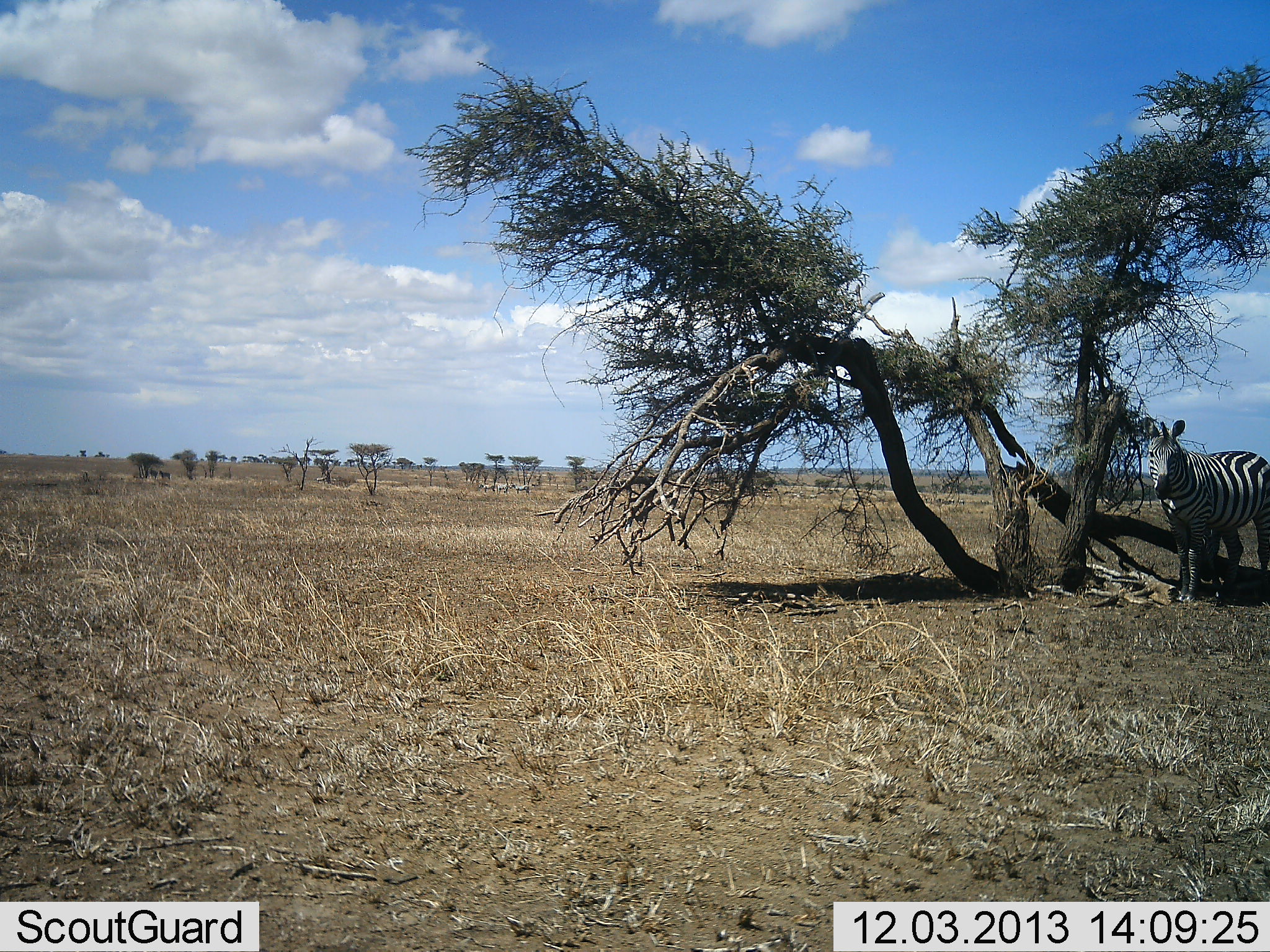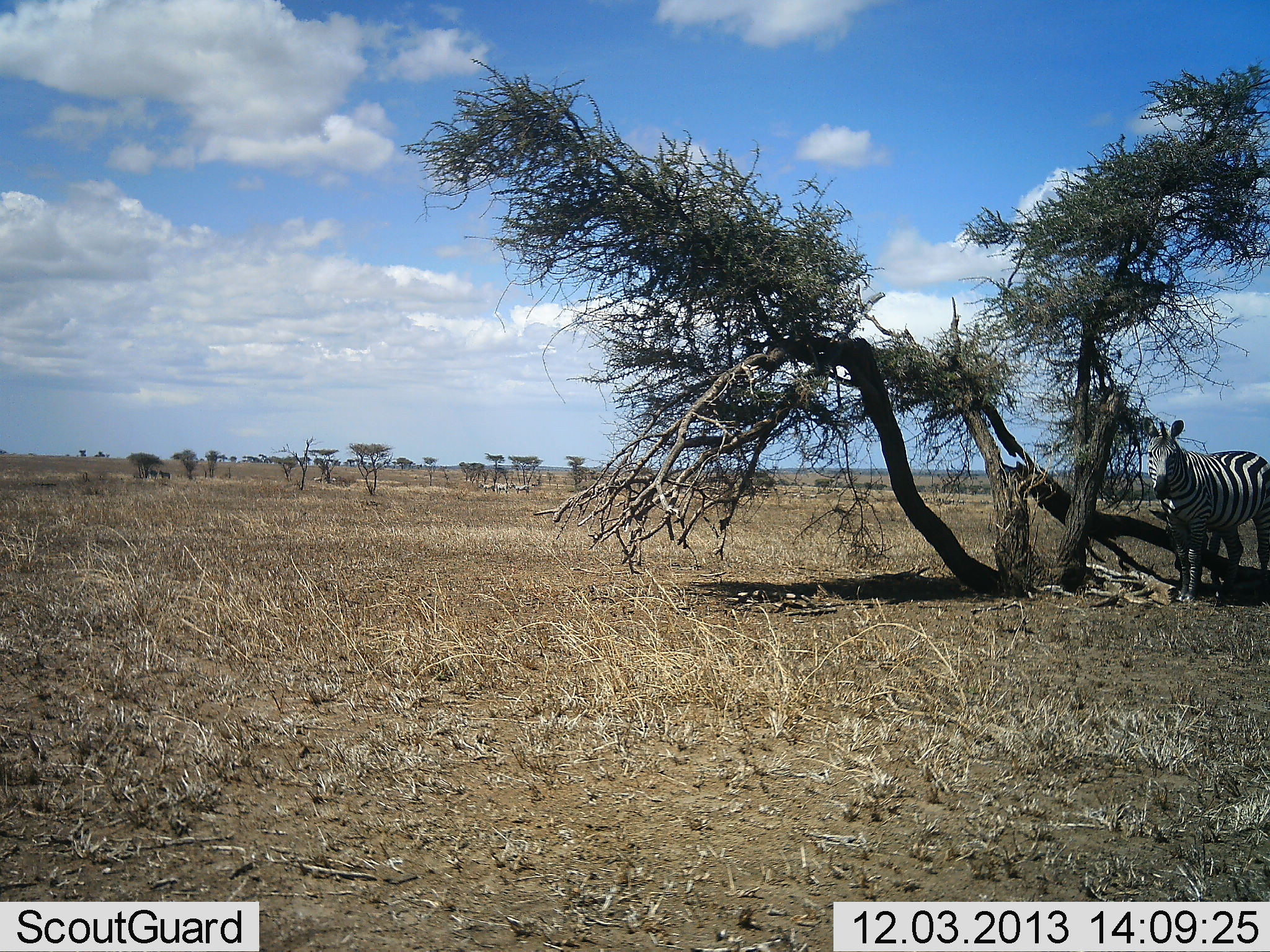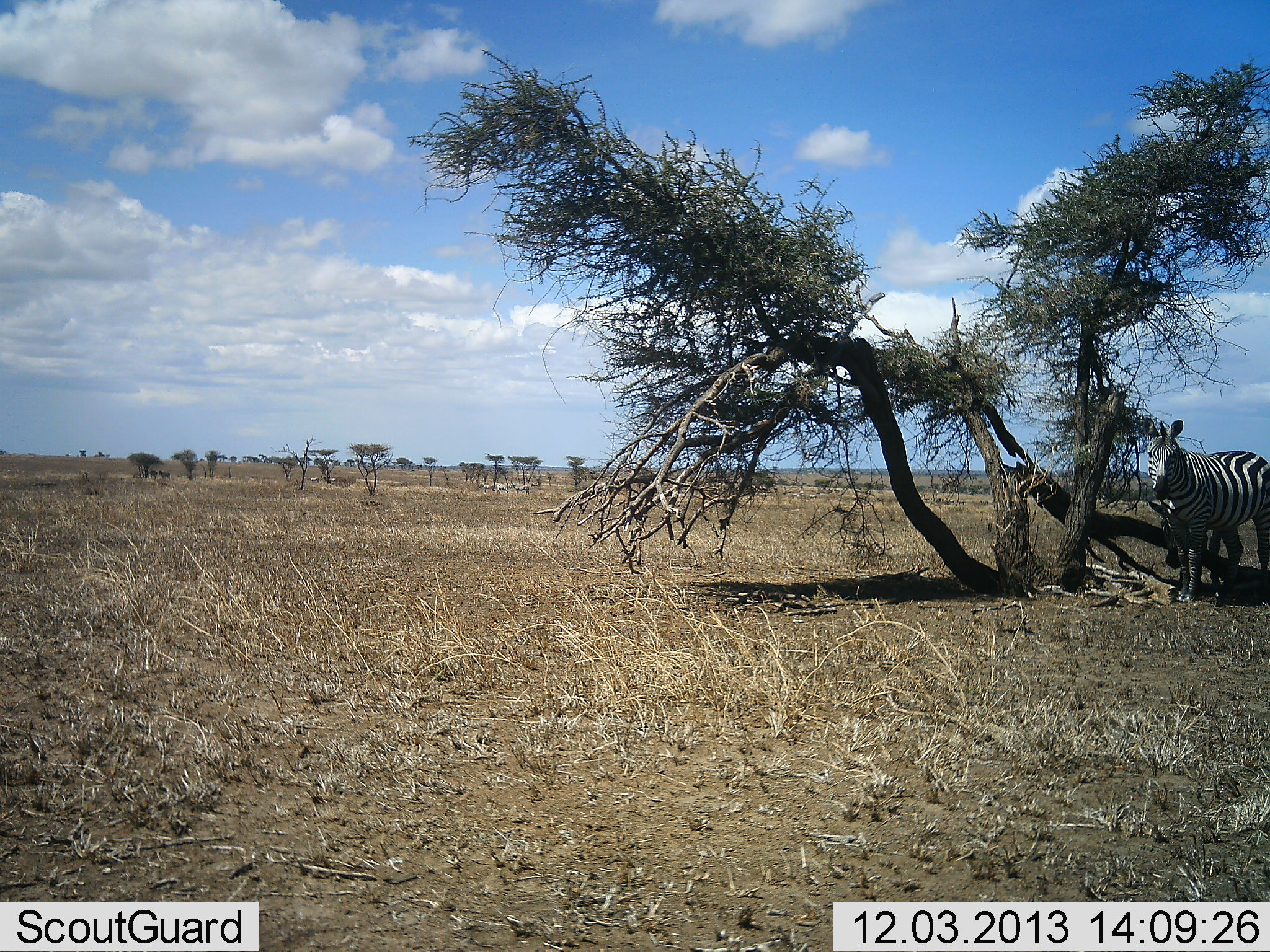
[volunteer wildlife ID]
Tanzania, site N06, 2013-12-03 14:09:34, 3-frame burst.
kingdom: Animalia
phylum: Chordata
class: Mammalia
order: Perissodactyla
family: Equidae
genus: Equus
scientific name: Equus quagga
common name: plains zebra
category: zebra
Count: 2.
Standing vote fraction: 92%.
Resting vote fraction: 17%.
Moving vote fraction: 3%.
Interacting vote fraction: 0%.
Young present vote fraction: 6%.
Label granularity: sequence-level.